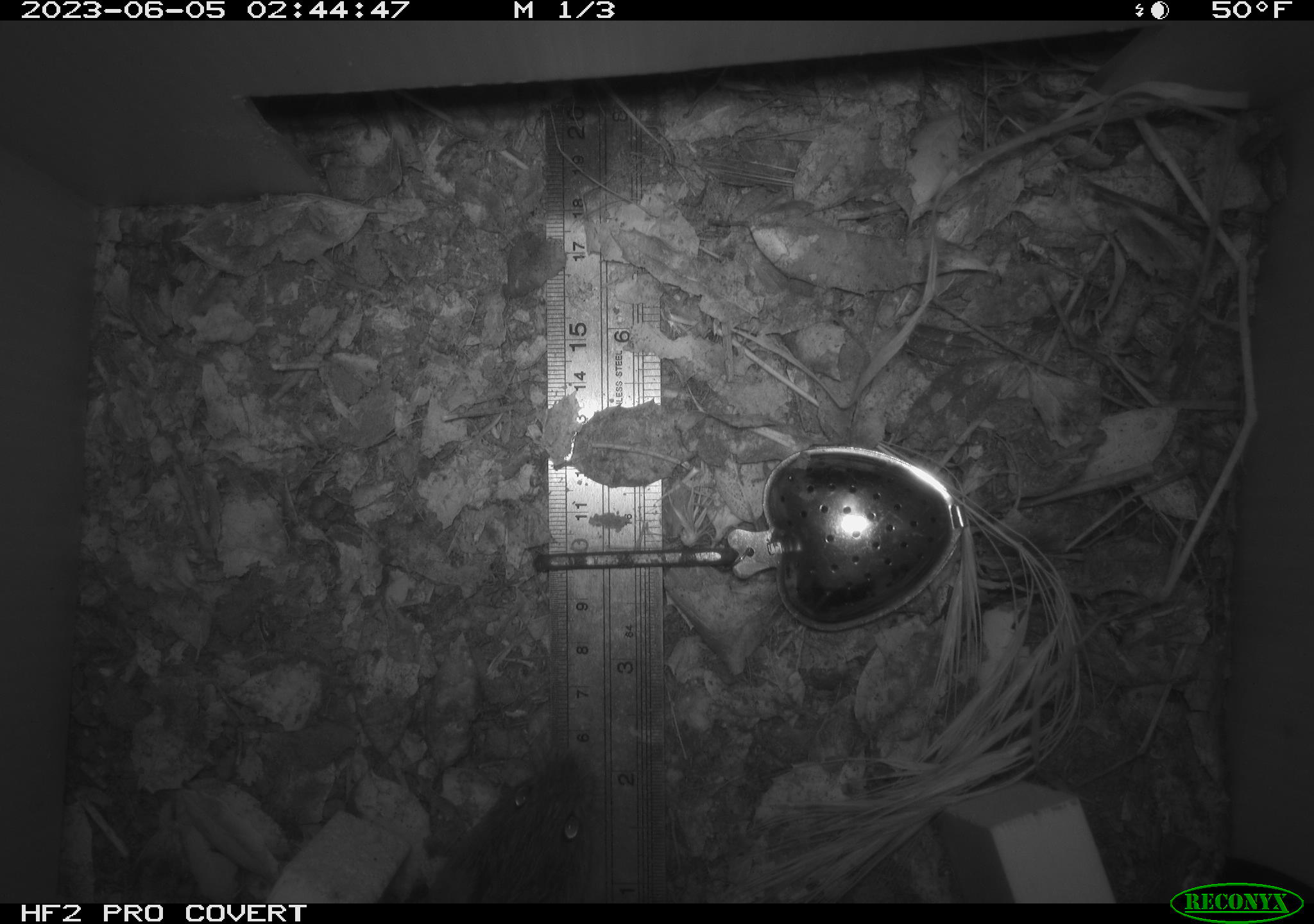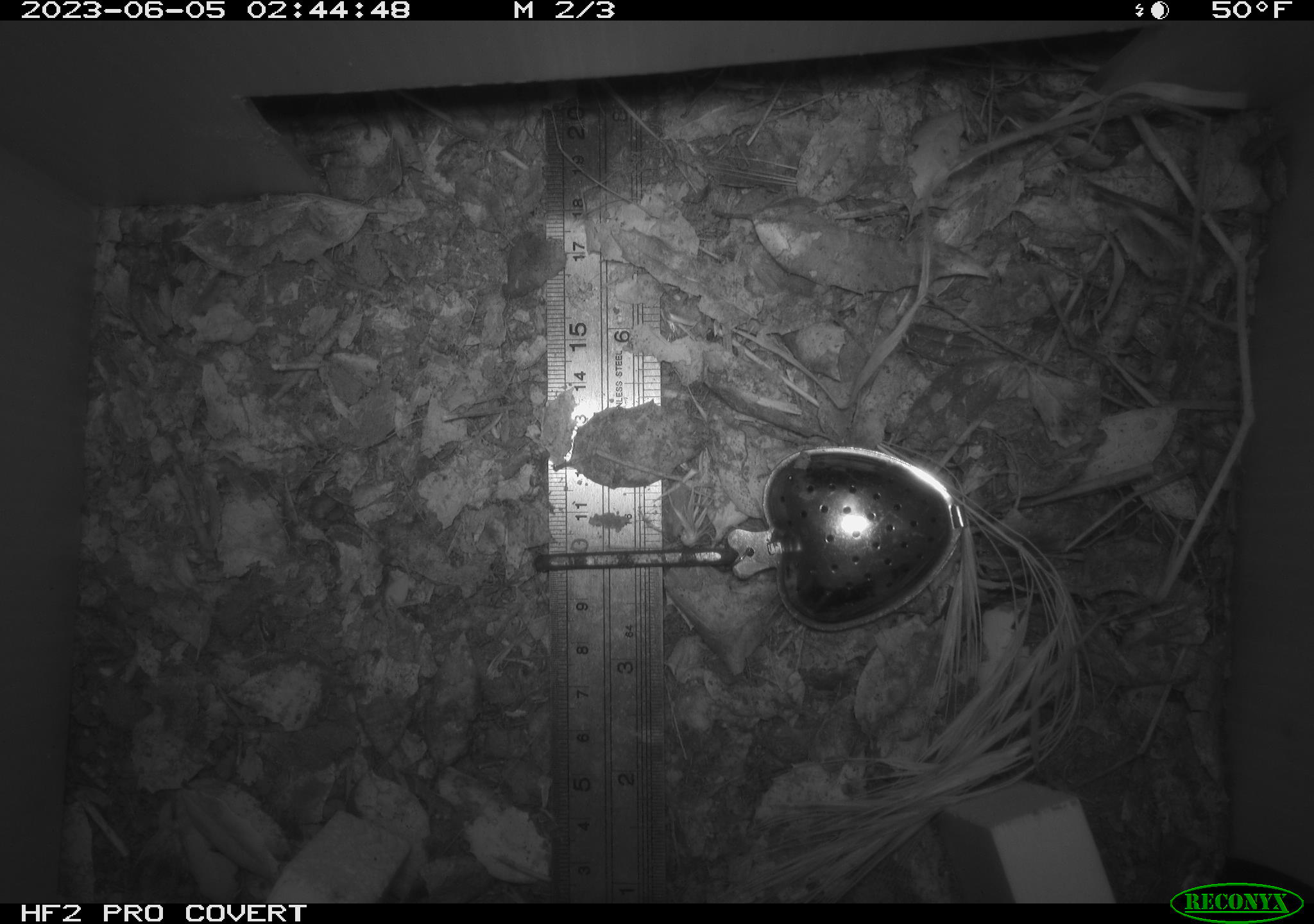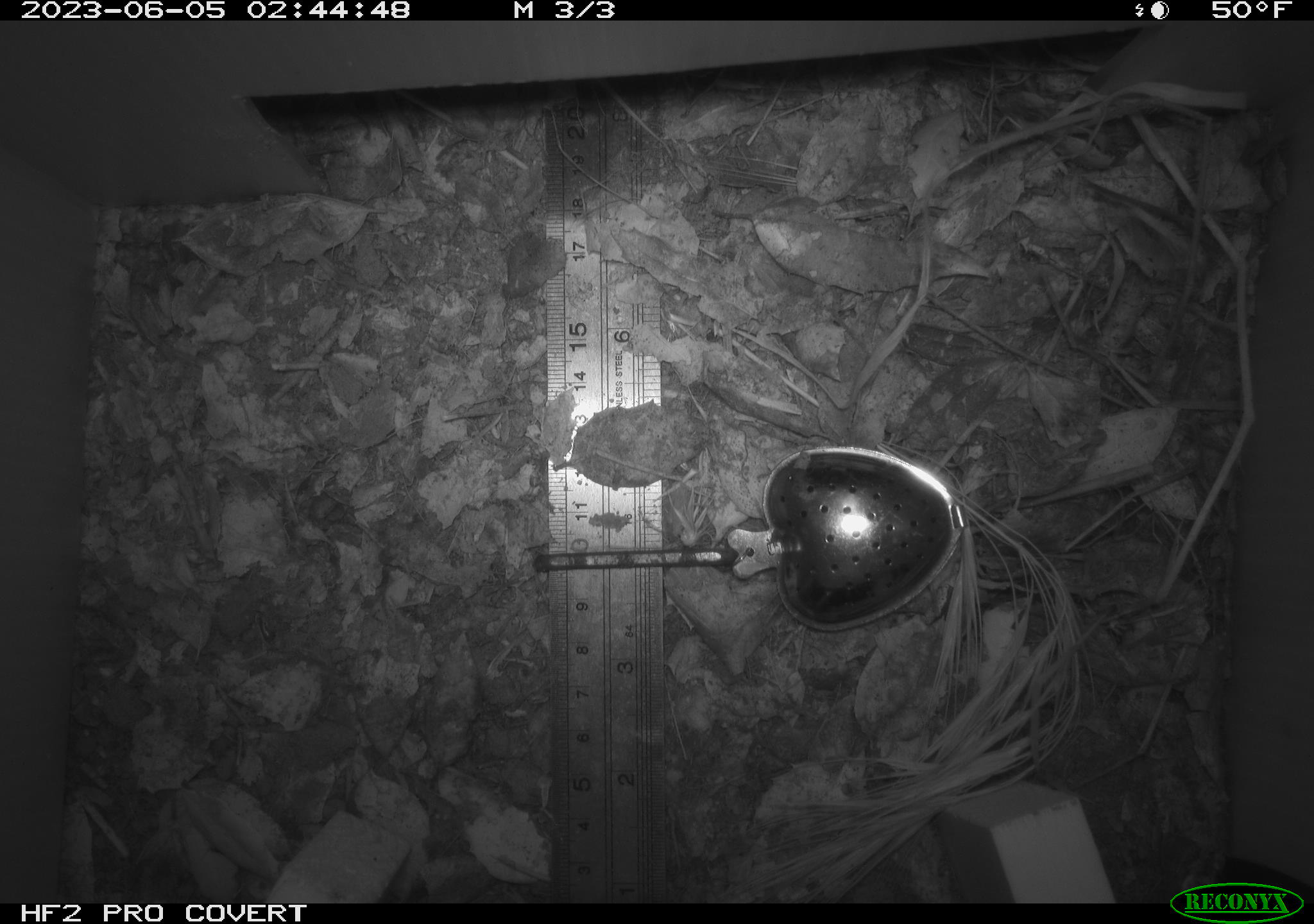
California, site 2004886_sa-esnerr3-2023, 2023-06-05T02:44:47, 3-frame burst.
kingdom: Animalia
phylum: Chordata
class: Mammalia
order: Rodentia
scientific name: Rodentia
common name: mouse species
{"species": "mouse species (Rodentia)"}